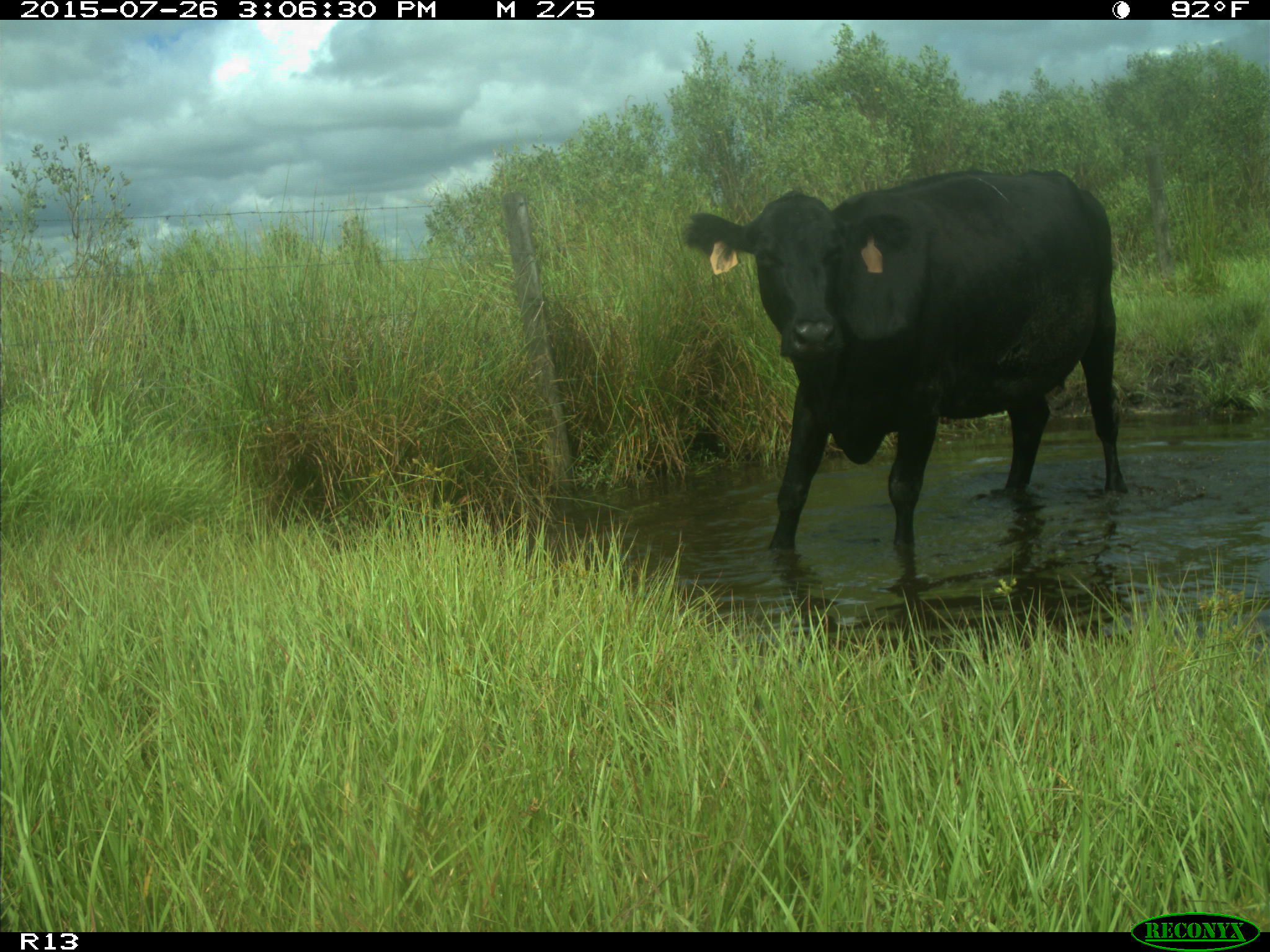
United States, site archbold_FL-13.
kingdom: Animalia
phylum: Chordata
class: Mammalia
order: Artiodactyla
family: Bovidae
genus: Bos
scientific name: Bos taurus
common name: domestic cow